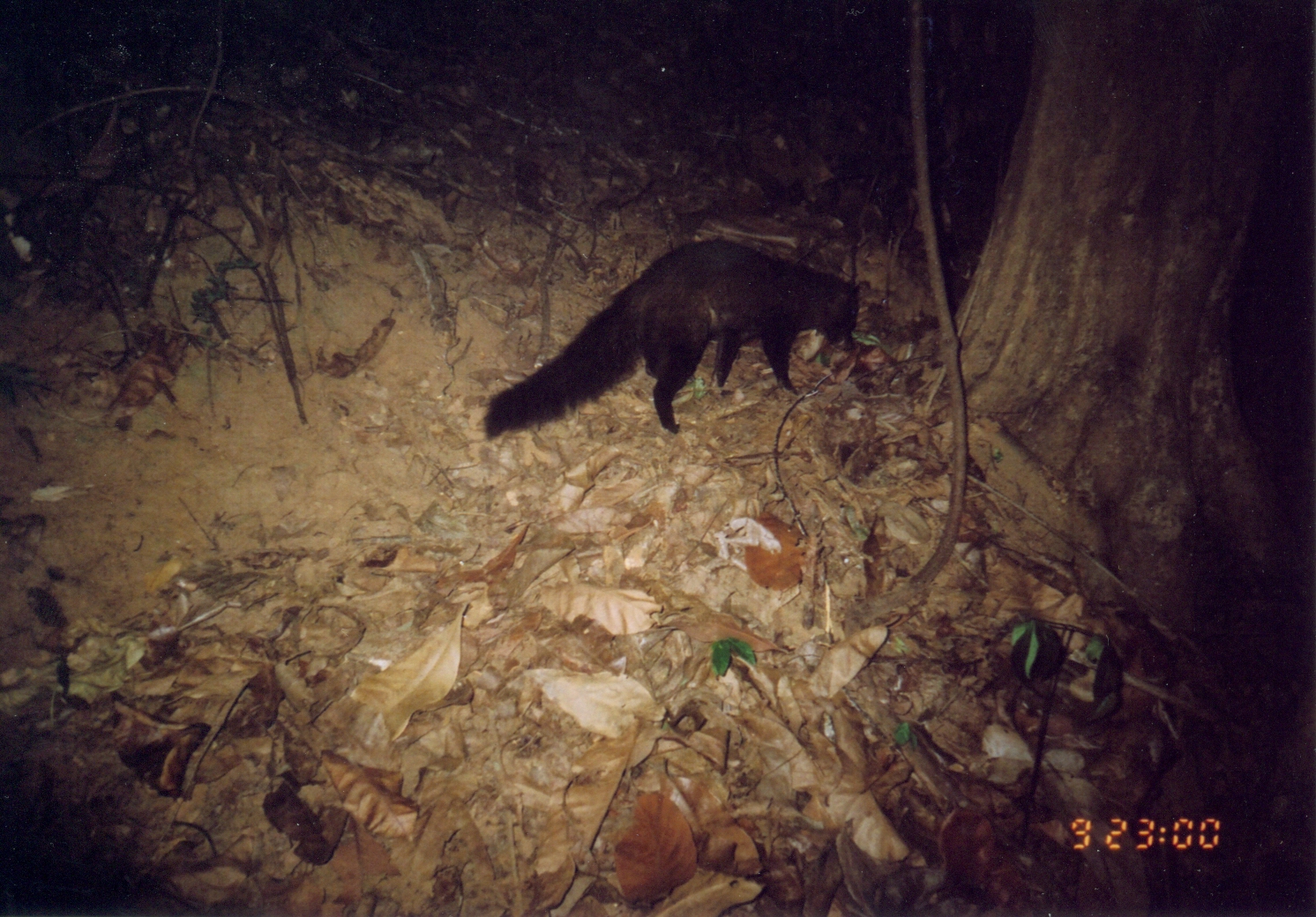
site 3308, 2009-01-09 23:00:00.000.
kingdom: Animalia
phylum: Chordata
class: Mammalia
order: Carnivora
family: Herpestidae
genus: Bdeogale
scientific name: Bdeogale crassicauda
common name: bushy-tailed mongoose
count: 1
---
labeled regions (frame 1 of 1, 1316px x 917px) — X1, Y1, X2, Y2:
bdeogale crassicauda: 475, 235, 865, 442